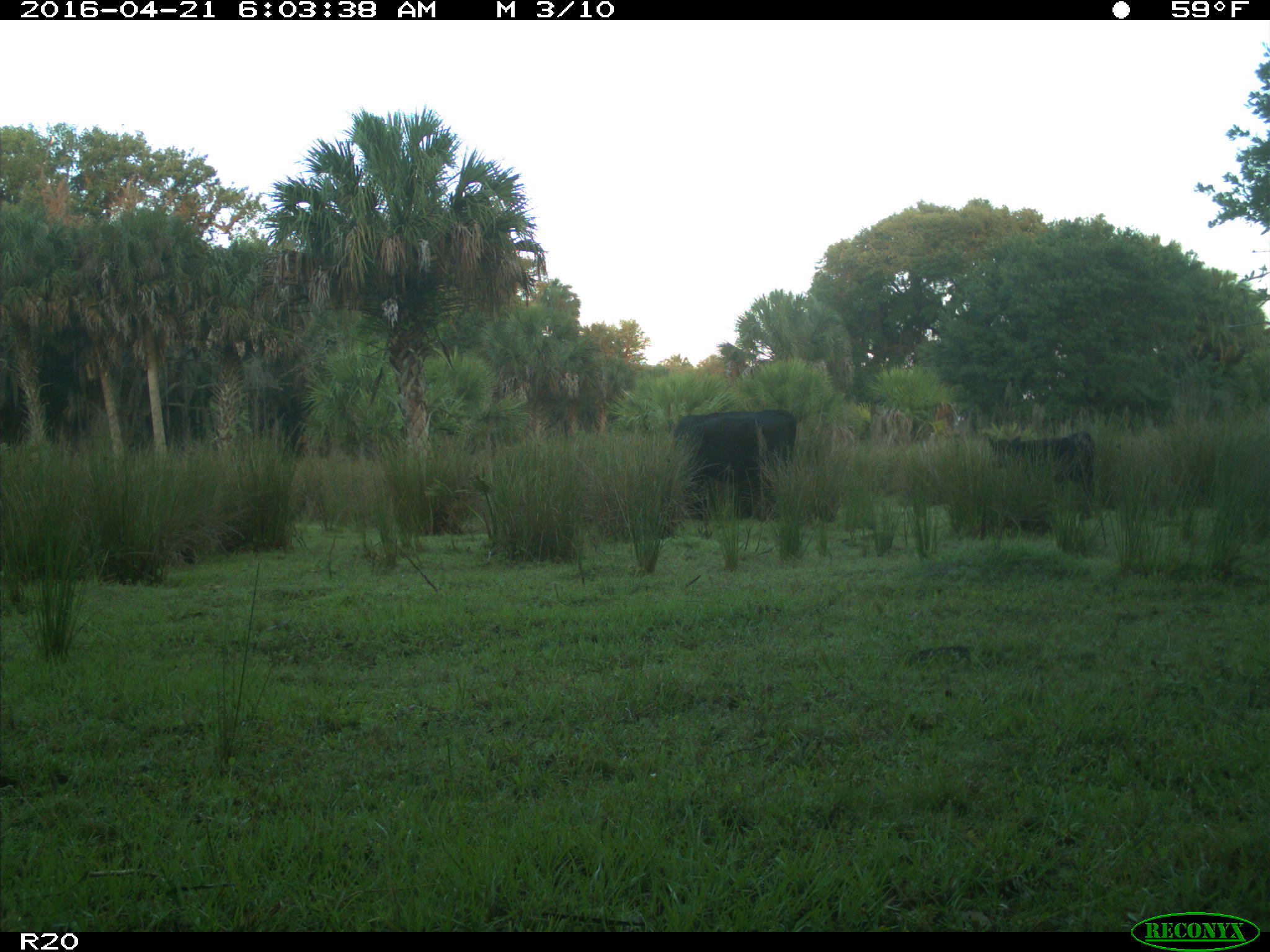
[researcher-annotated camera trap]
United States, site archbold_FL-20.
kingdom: Animalia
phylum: Chordata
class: Mammalia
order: Artiodactyla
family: Bovidae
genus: Bos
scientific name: Bos taurus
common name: domestic cow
Bos taurus (domestic cow).